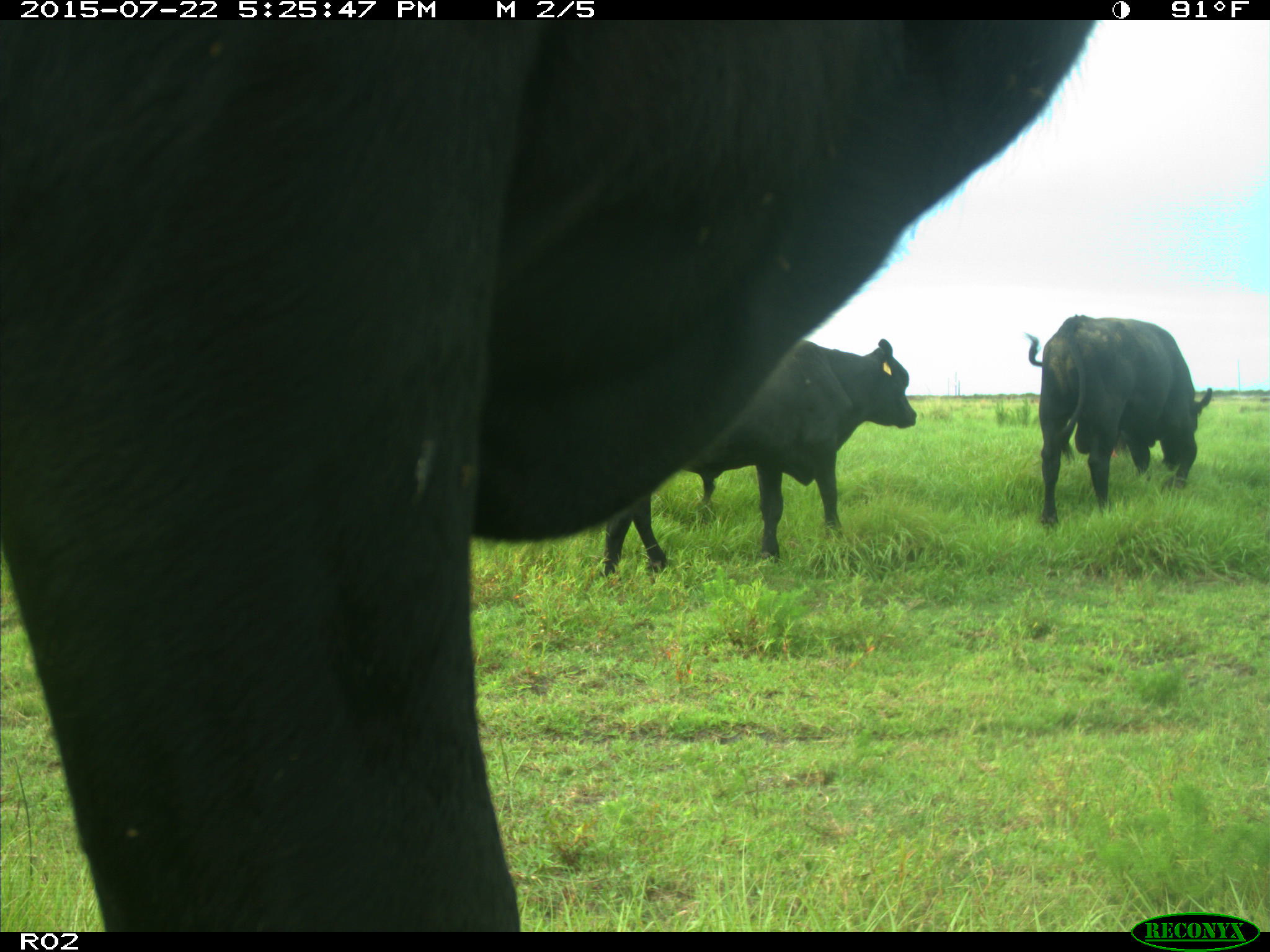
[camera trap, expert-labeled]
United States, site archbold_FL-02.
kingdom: Animalia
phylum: Chordata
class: Mammalia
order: Artiodactyla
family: Bovidae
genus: Bos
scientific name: Bos taurus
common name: domestic cow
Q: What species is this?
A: Bos taurus (domestic cow).